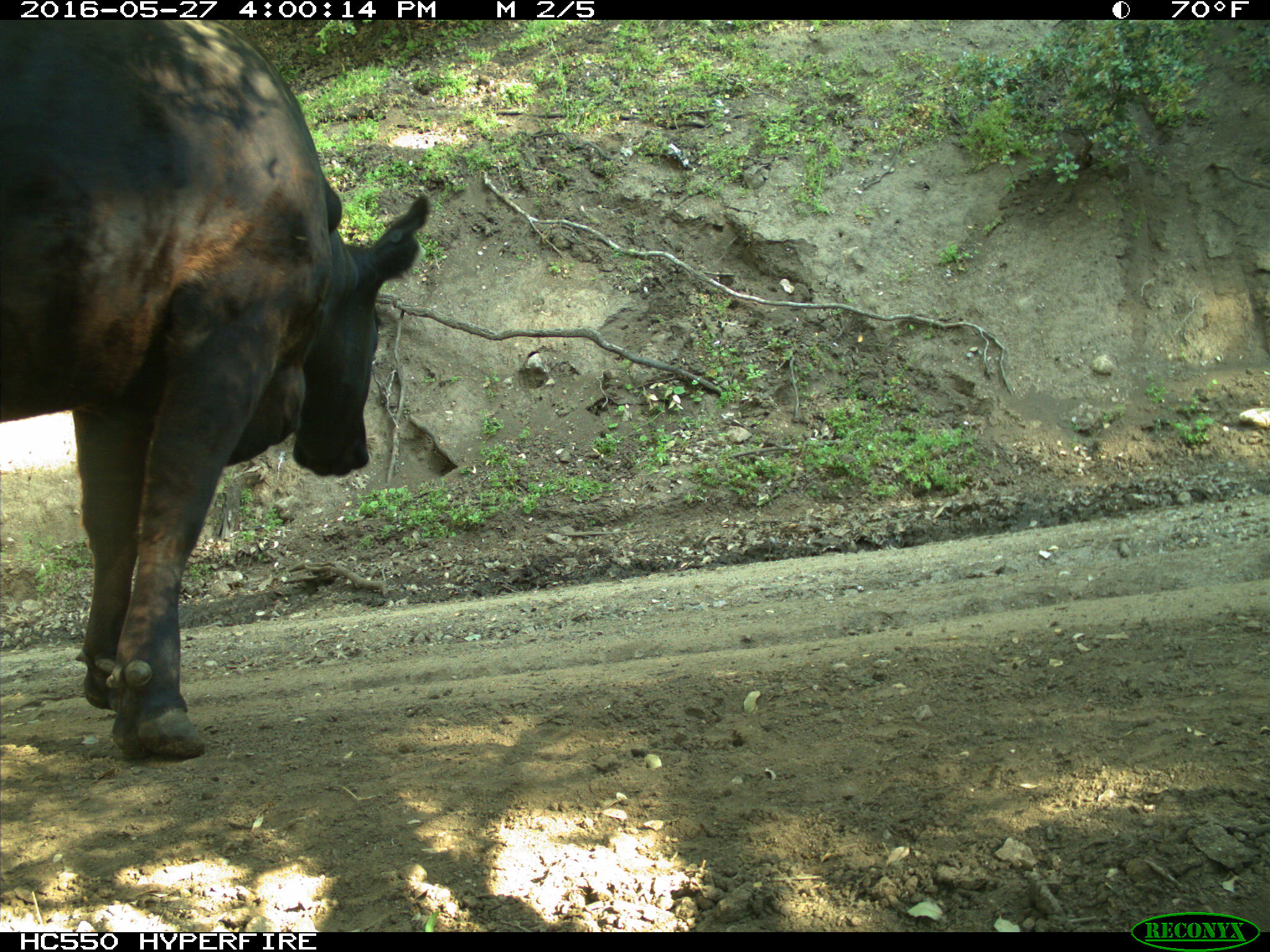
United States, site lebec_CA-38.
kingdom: Animalia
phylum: Chordata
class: Mammalia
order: Artiodactyla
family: Bovidae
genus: Bos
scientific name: Bos taurus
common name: domestic cow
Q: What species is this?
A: Bos taurus (domestic cow).